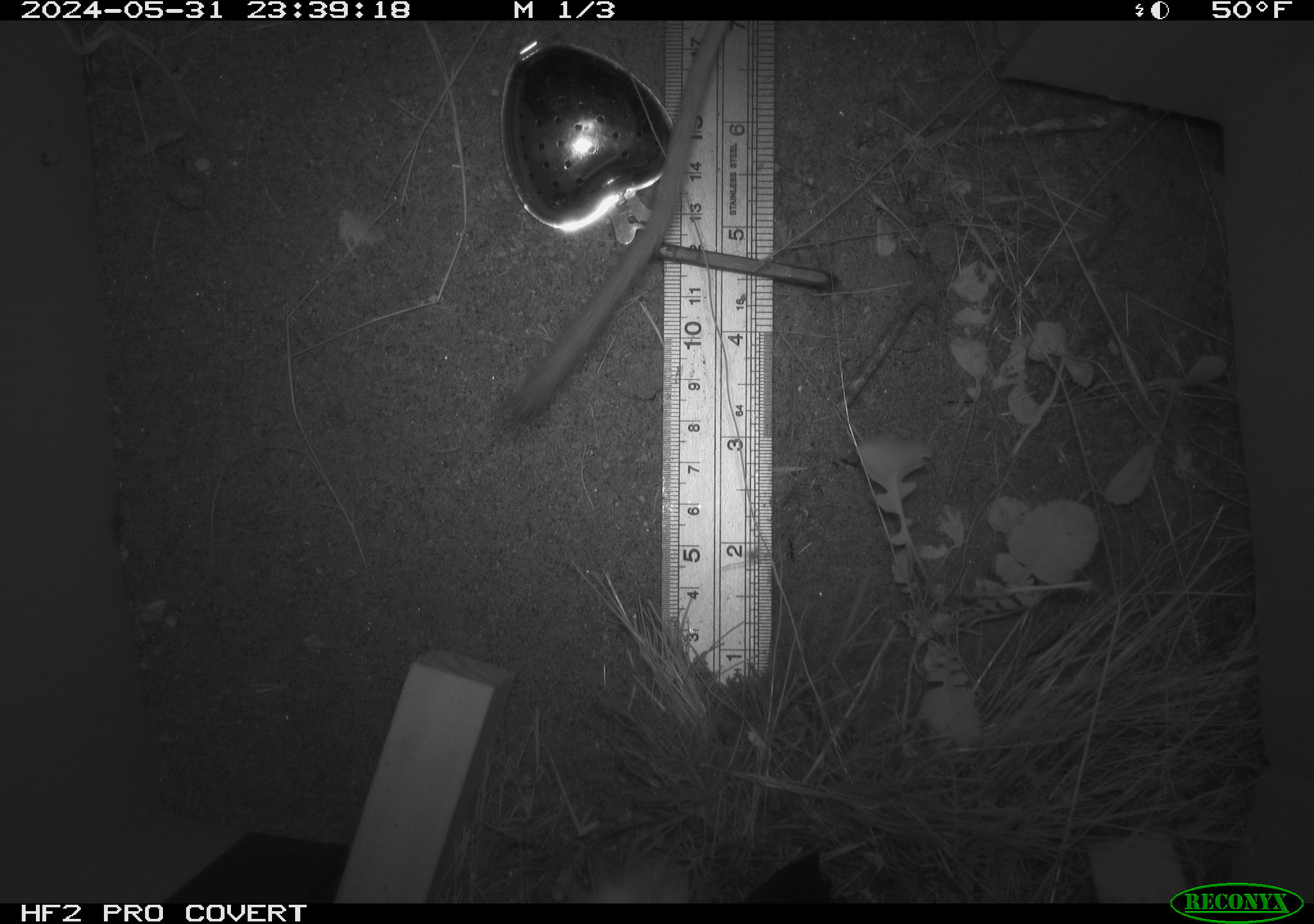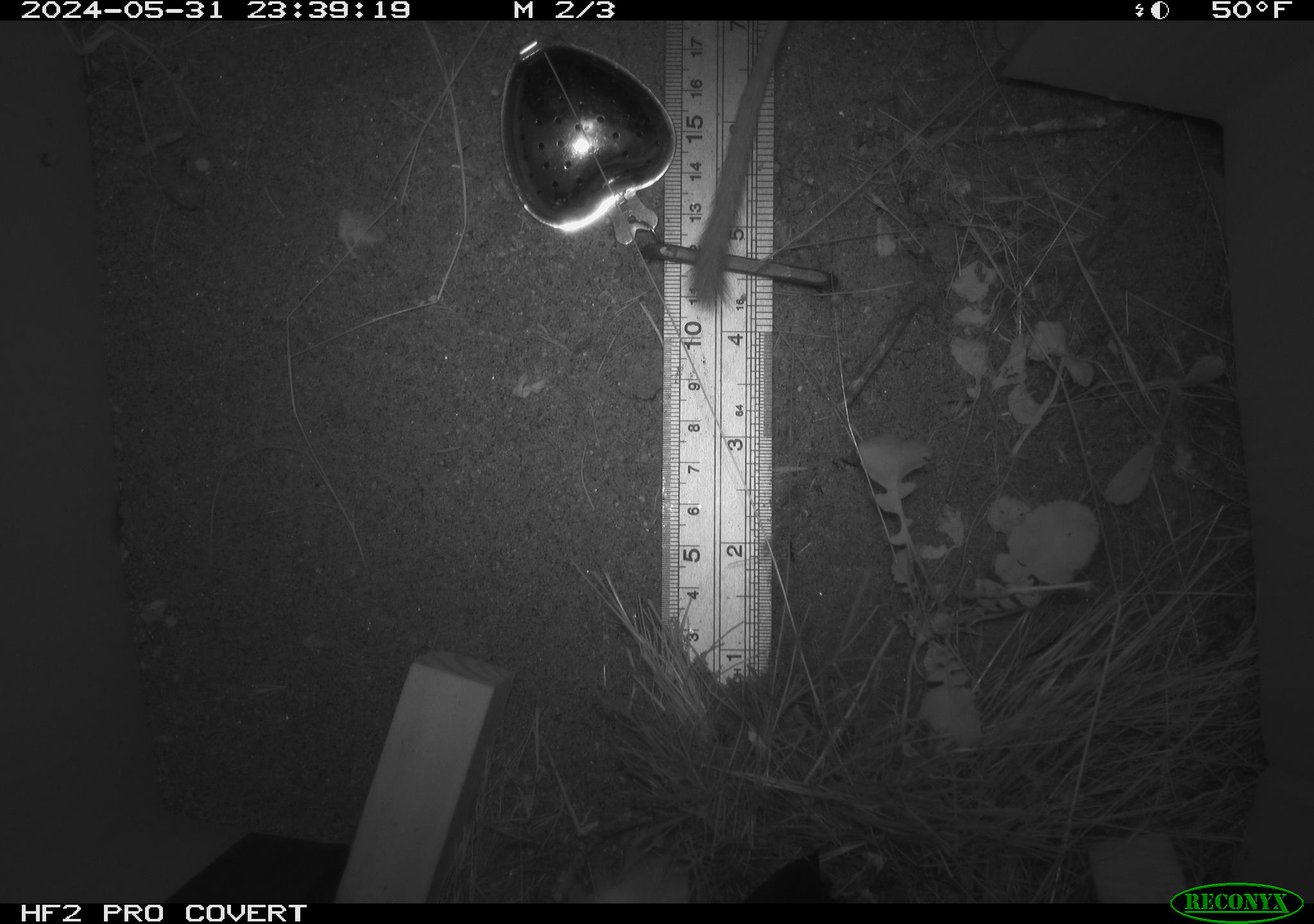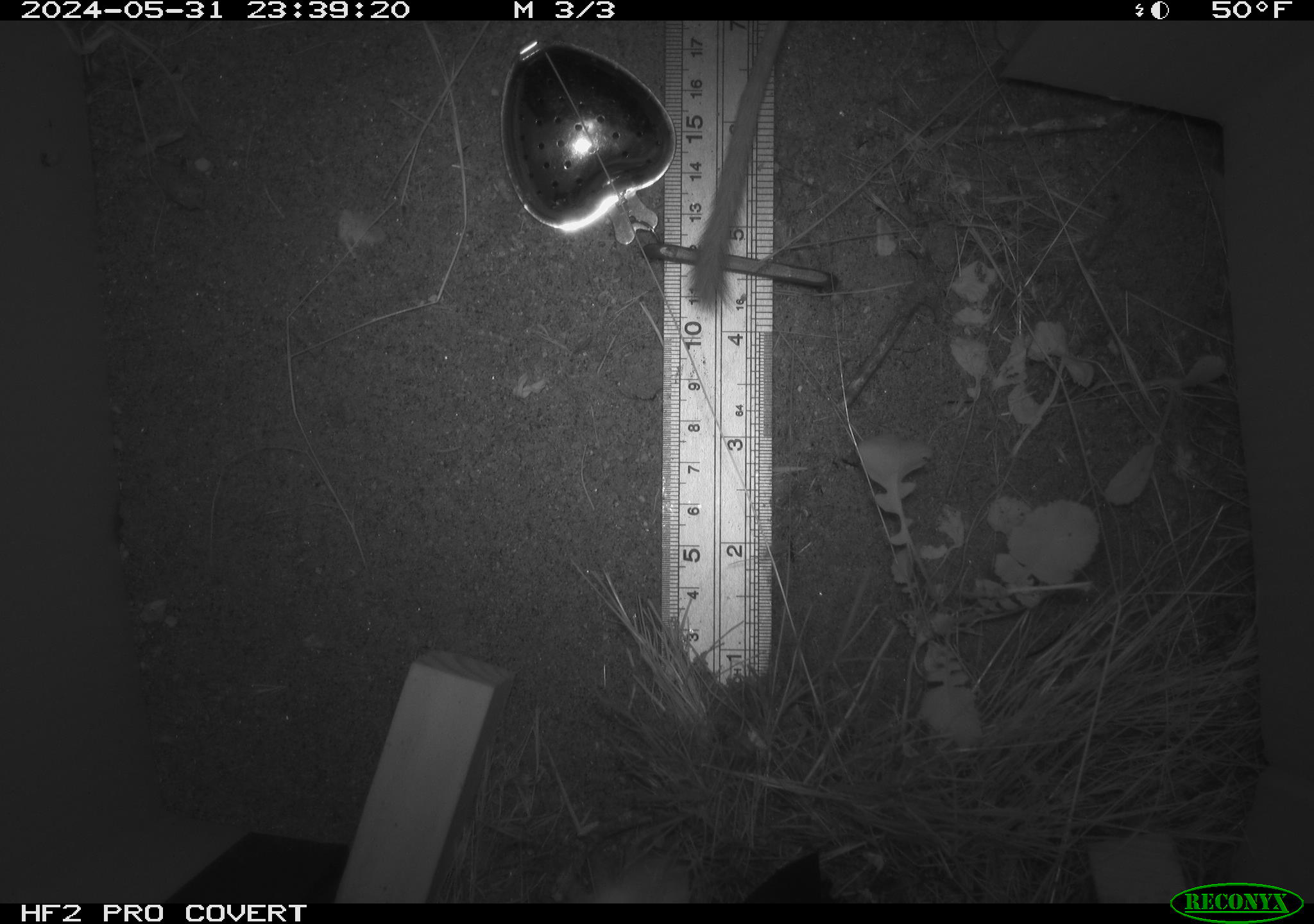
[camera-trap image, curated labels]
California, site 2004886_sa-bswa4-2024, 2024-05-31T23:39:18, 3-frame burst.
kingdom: Animalia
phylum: Chordata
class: Mammalia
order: Rodentia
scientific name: Rodentia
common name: rodent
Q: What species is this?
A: Rodent (Rodentia).